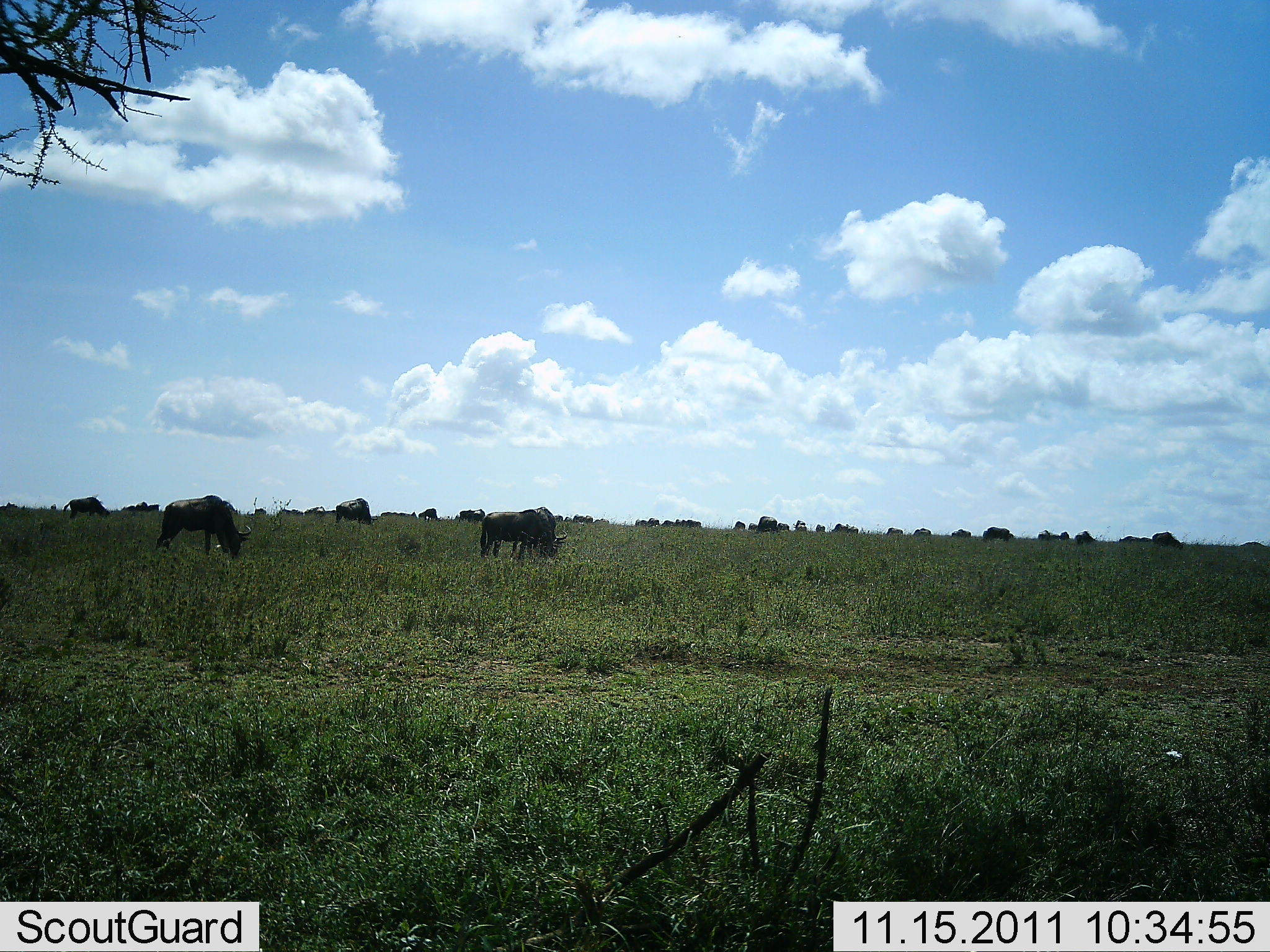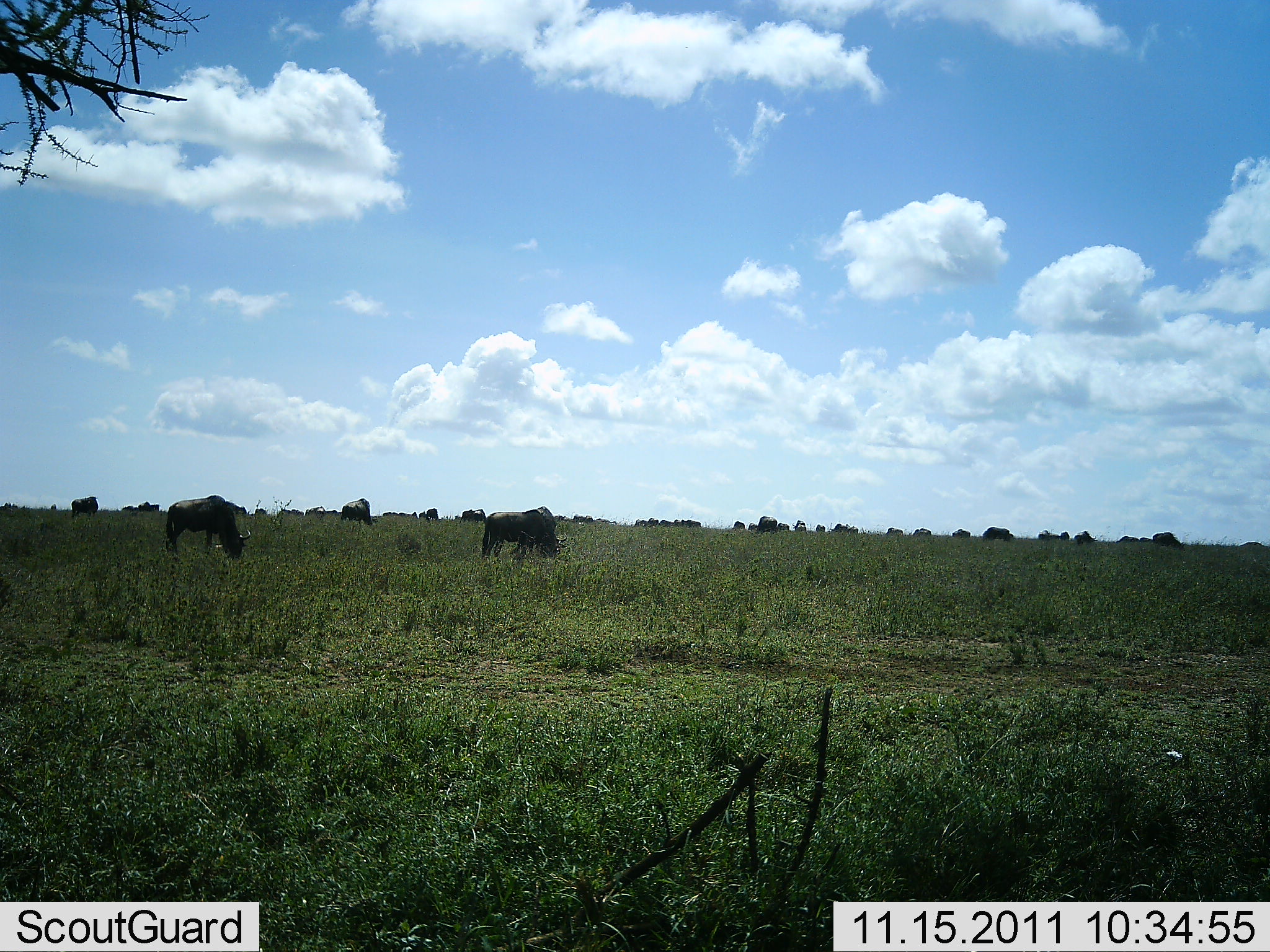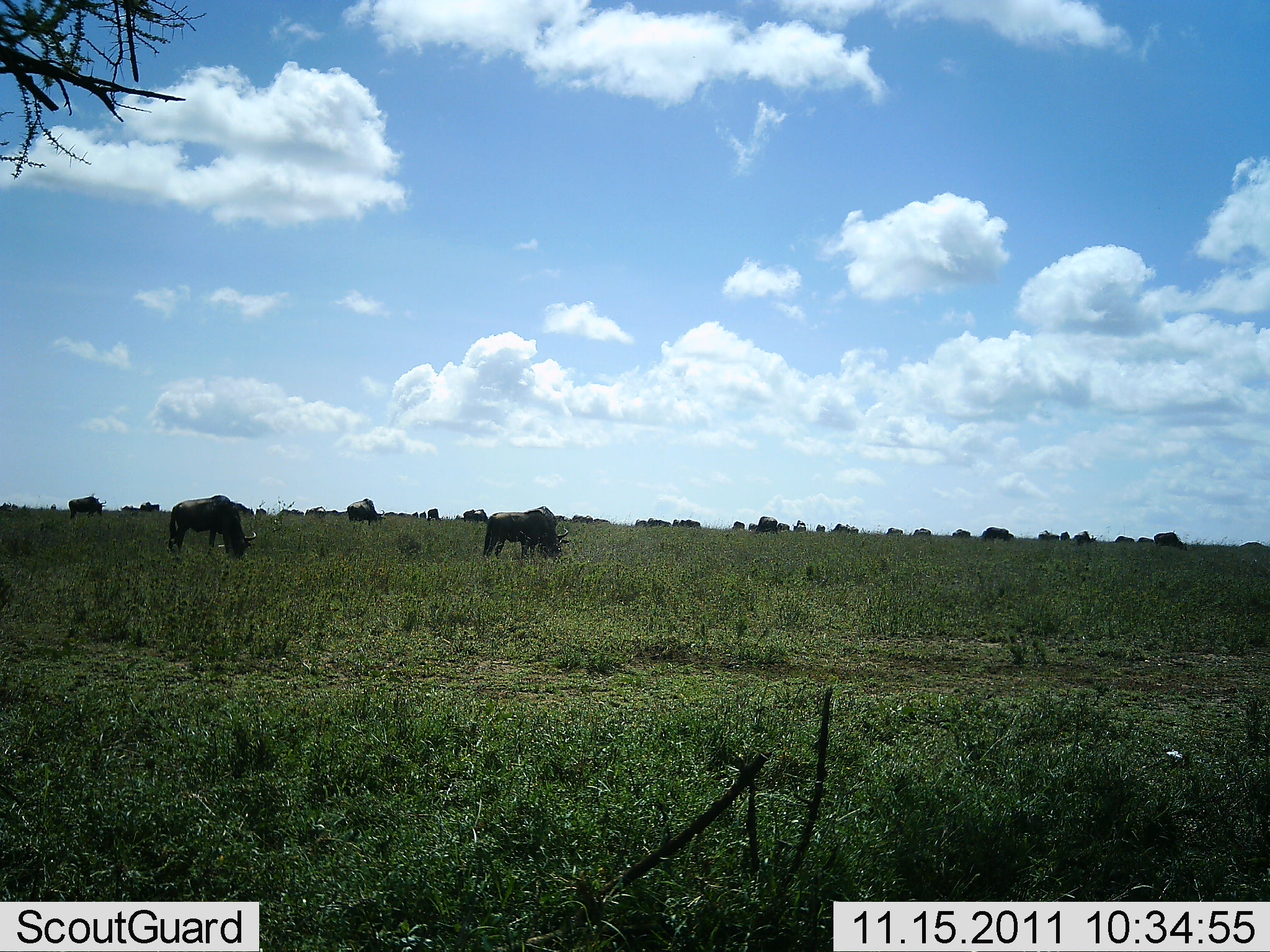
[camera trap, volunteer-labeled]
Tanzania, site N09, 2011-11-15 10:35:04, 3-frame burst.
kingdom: Animalia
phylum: Chordata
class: Mammalia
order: Artiodactyla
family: Bovidae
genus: Connochaetes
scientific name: Connochaetes taurinus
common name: blue wildebeest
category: wildebeest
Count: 11-50.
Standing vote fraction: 38%.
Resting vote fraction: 0%.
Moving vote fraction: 31%.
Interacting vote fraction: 0%.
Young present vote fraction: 0%.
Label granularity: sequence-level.